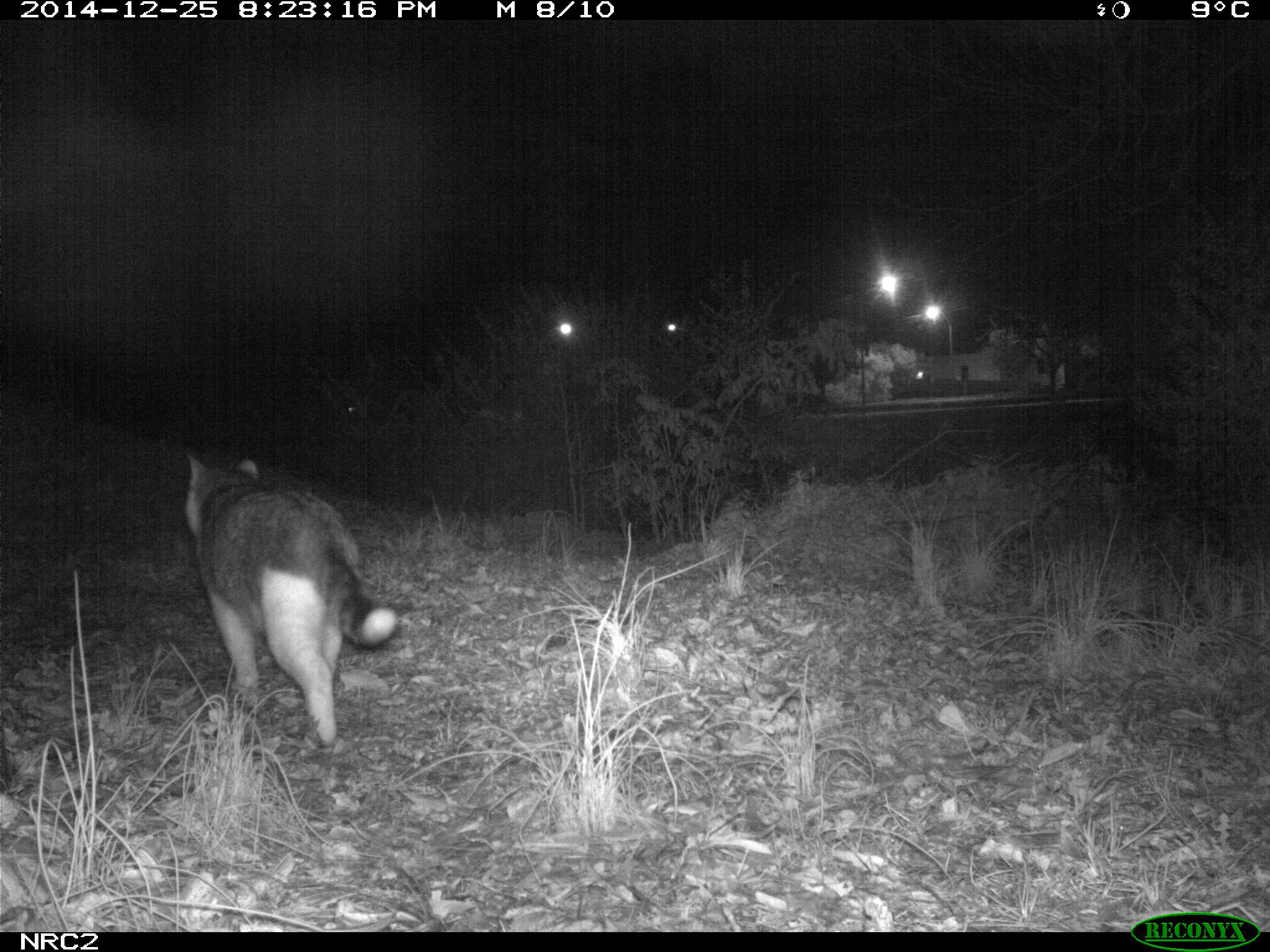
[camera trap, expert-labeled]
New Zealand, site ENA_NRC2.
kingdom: Animalia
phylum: Chordata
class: Mammalia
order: Carnivora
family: Felidae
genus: Felis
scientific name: Felis catus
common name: domestic cat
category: cat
Cat (domestic cat) (Felis catus).